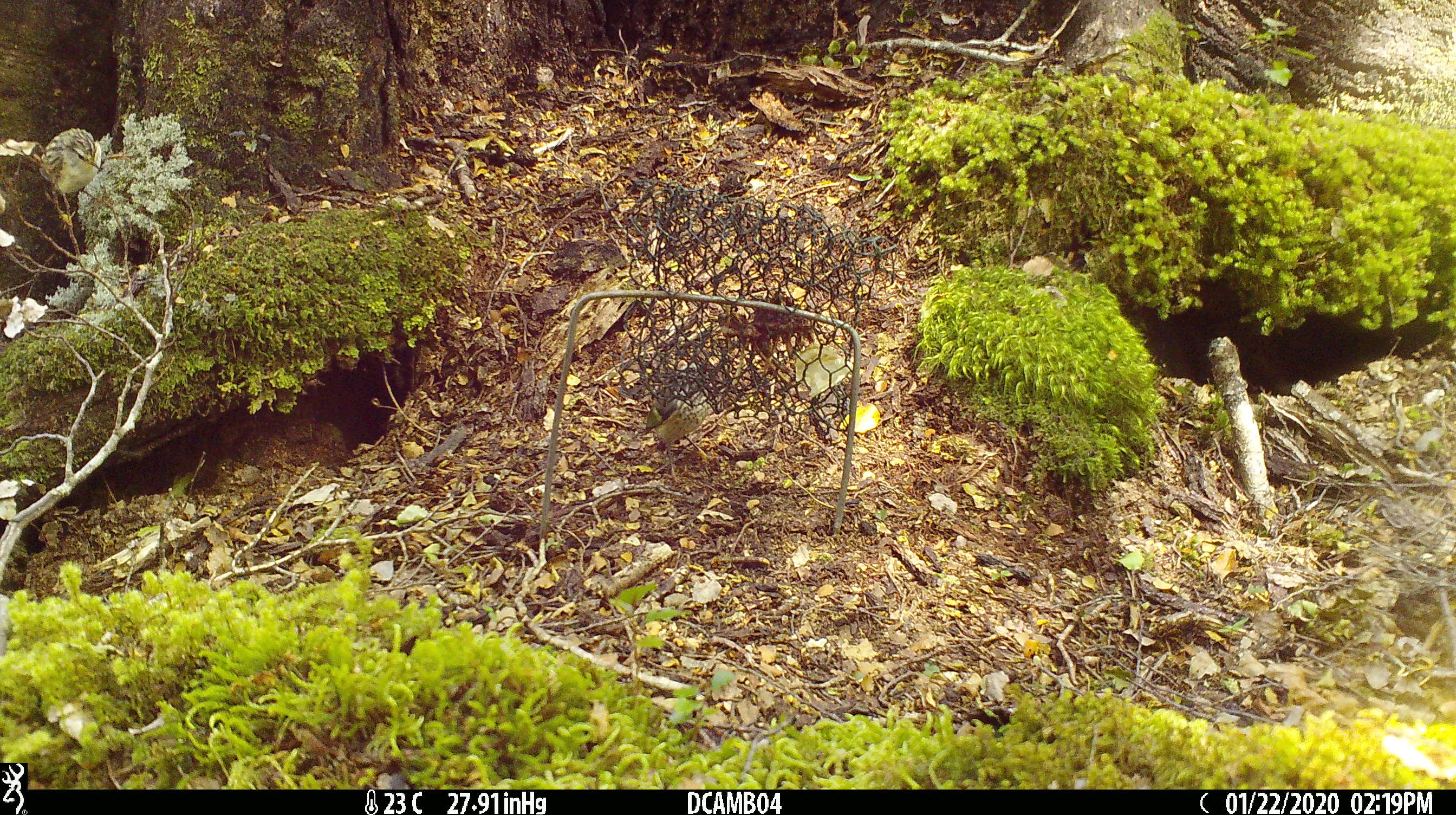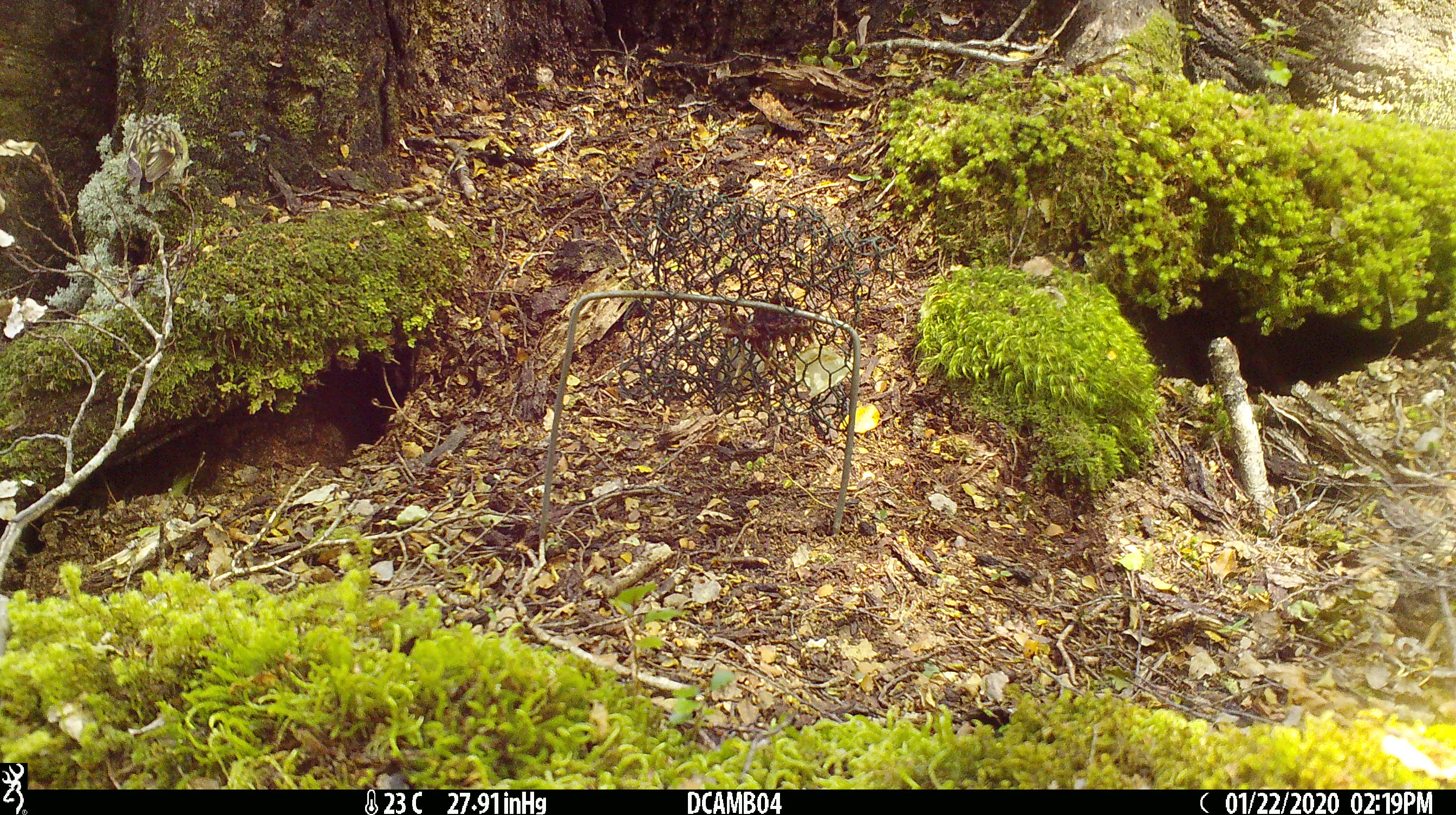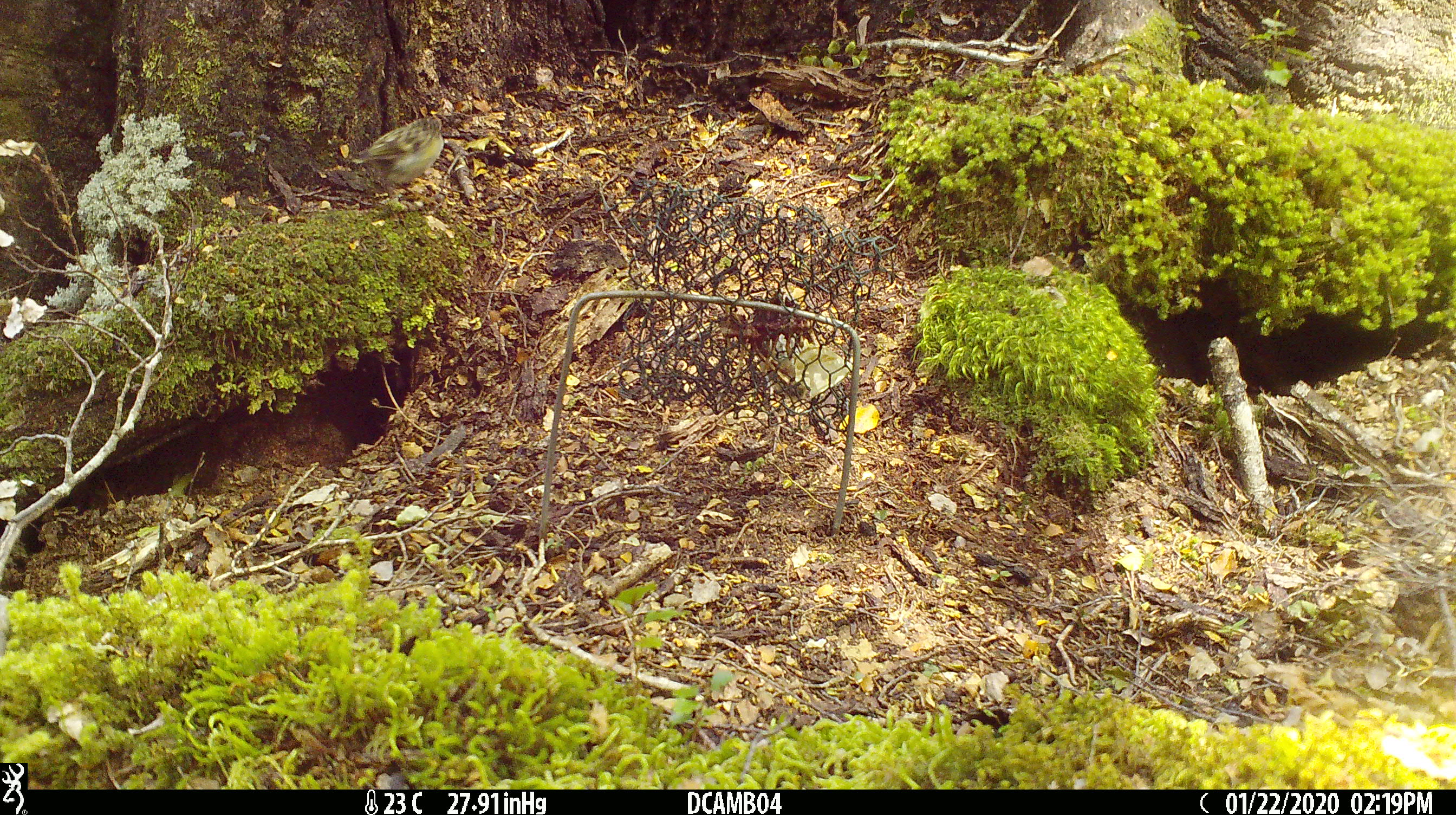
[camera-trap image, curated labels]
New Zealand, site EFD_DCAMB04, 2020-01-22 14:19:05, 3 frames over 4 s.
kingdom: Animalia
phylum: Chordata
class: Aves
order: Passeriformes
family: Acanthisittidae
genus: Acanthisitta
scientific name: Acanthisitta chloris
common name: rifleman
Rifleman (Acanthisitta chloris).